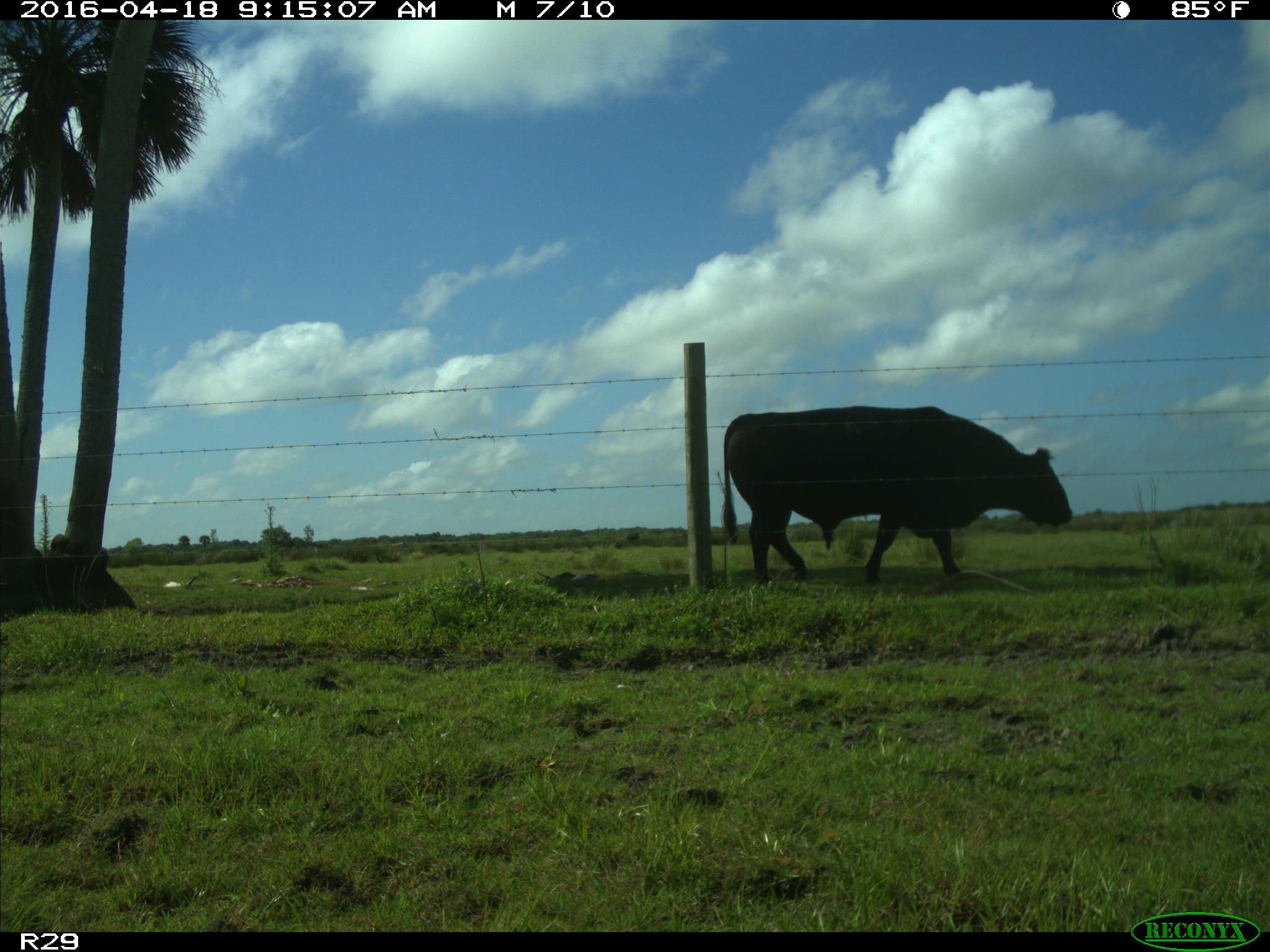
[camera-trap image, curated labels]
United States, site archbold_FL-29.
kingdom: Animalia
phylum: Chordata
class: Mammalia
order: Artiodactyla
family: Bovidae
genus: Bos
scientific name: Bos taurus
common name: domestic cow